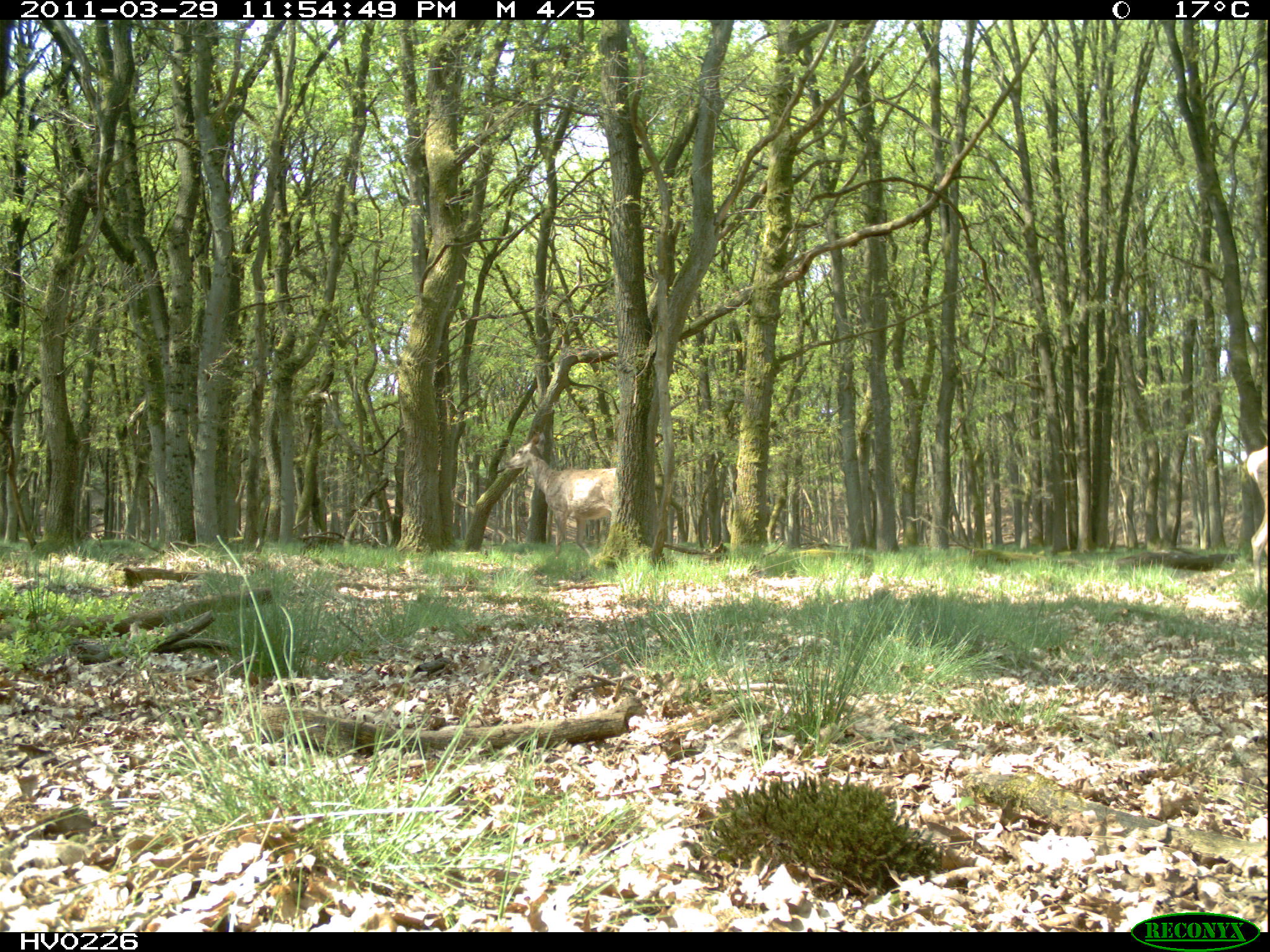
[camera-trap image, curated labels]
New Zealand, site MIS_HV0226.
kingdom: Animalia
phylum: Chordata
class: Mammalia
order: Artiodactyla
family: Cervidae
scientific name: Cervidae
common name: deer